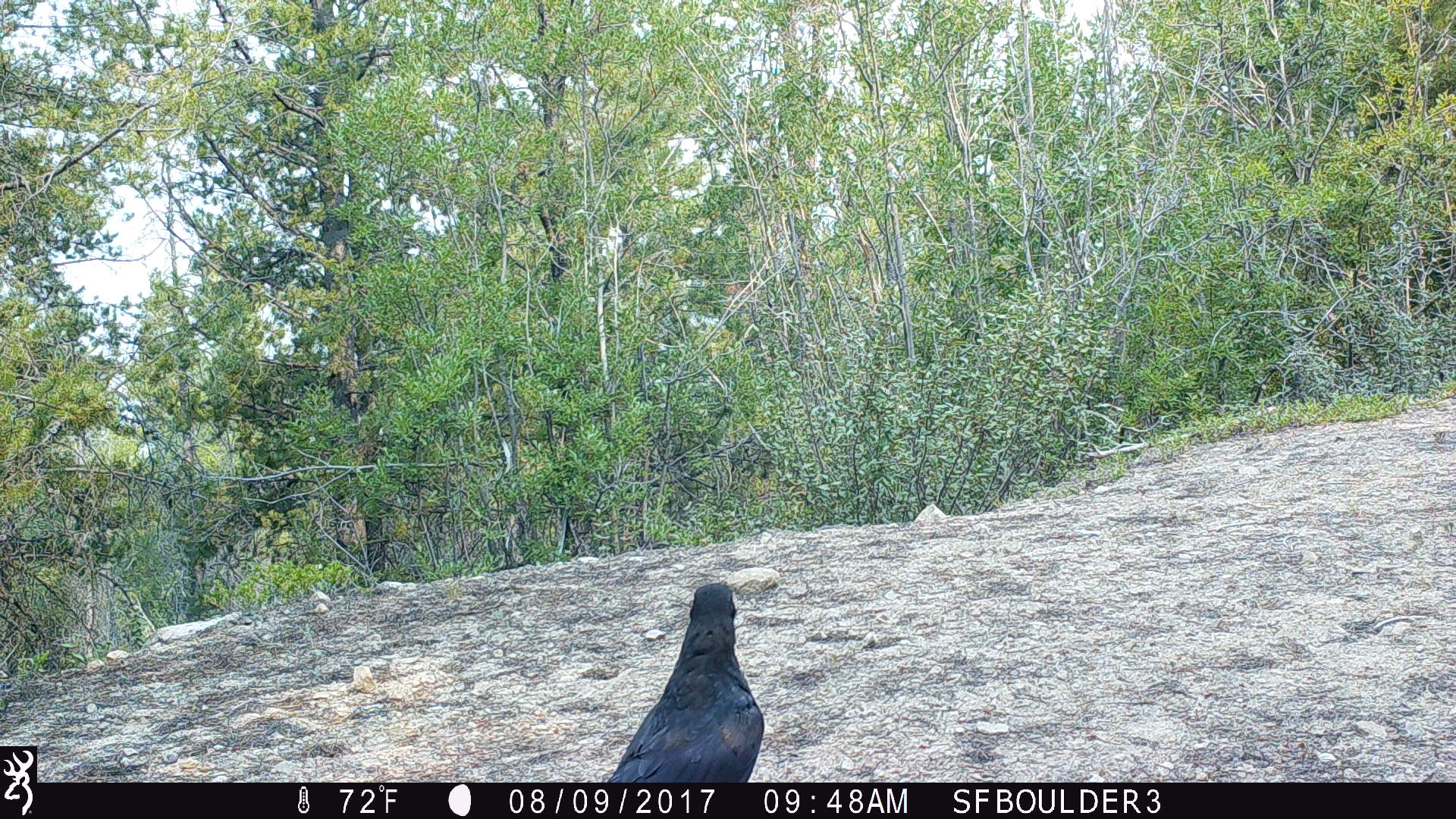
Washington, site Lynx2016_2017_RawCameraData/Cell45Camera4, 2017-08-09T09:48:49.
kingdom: Animalia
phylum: Chordata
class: Aves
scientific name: Aves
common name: birds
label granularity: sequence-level